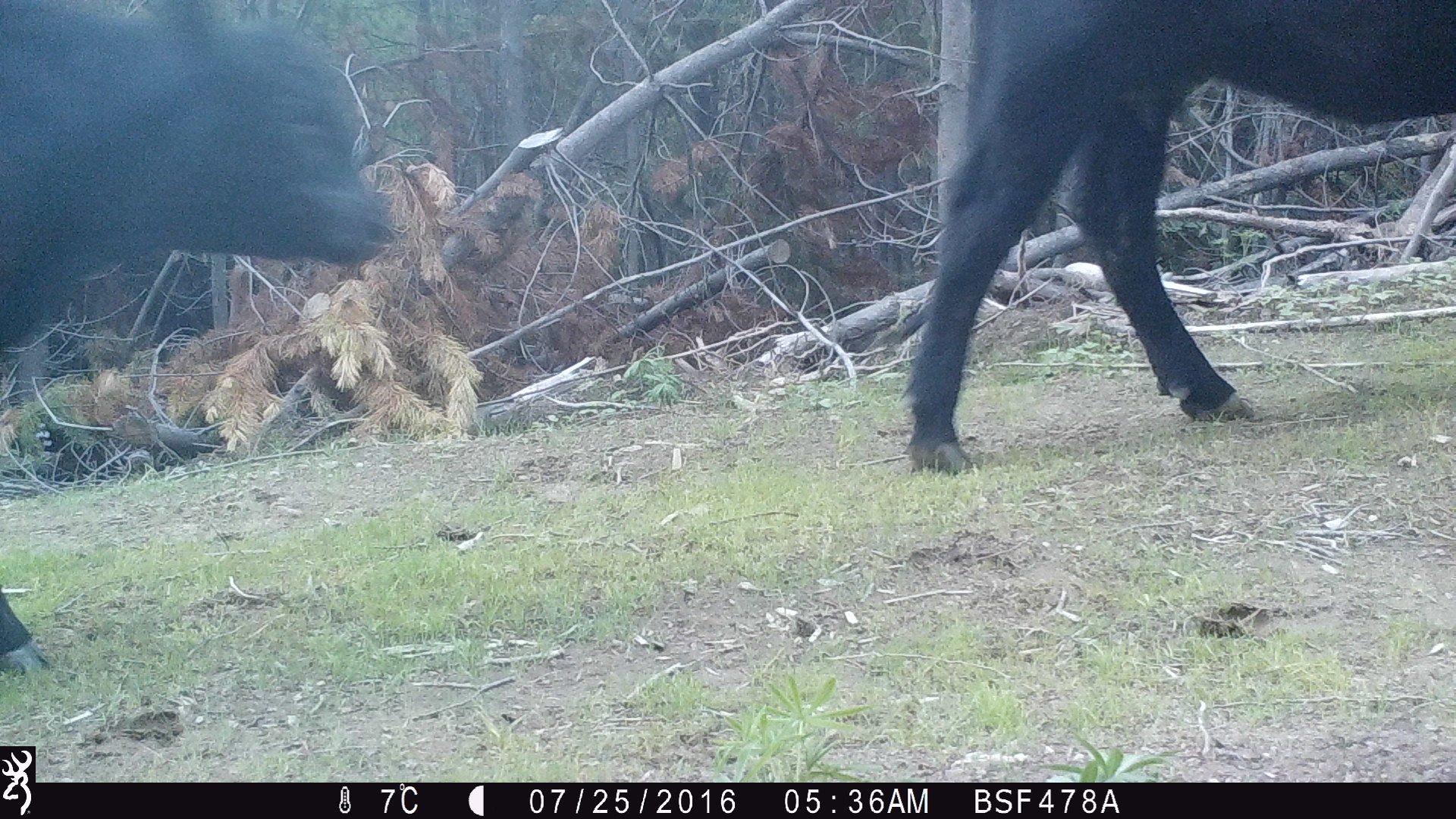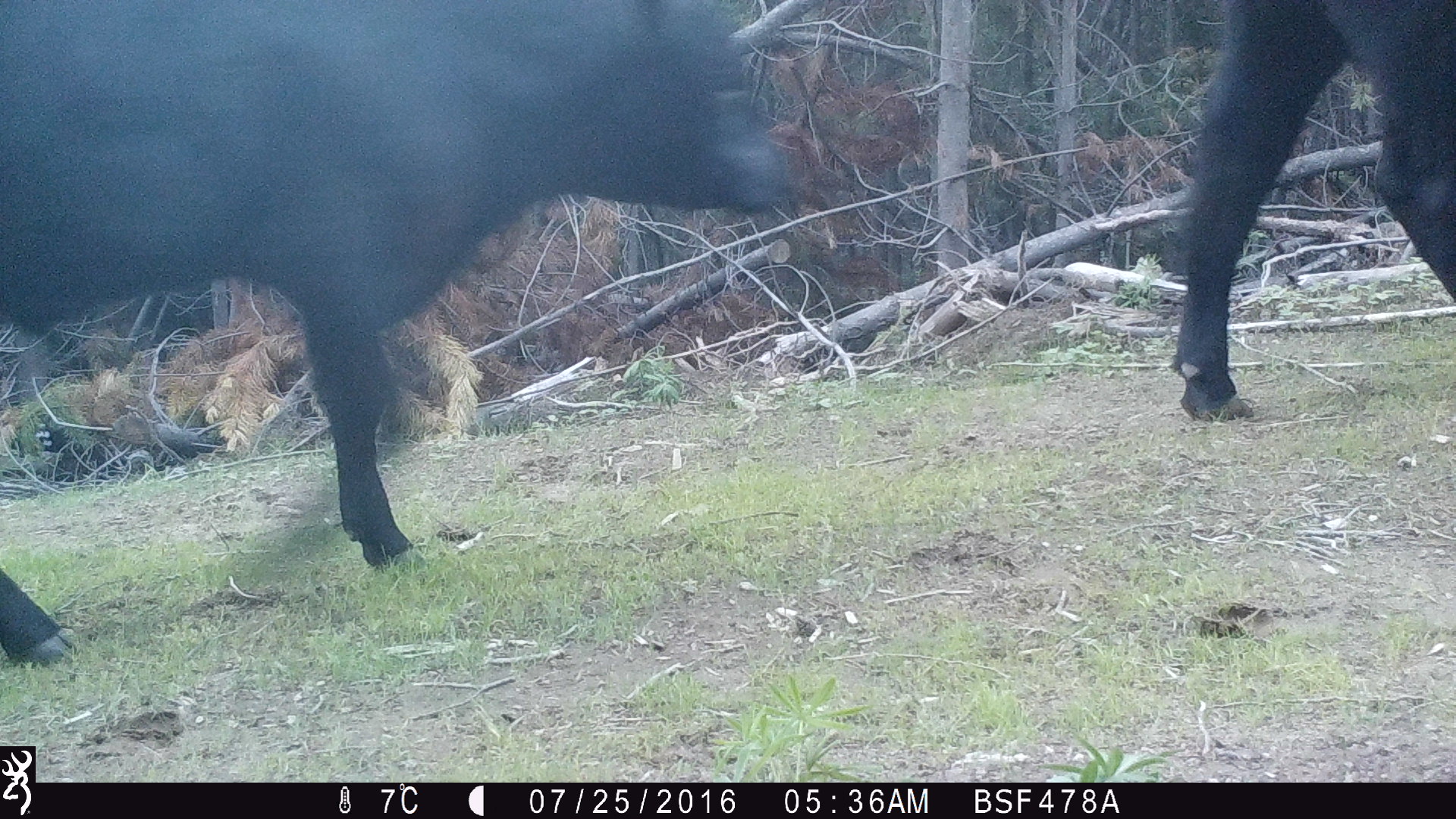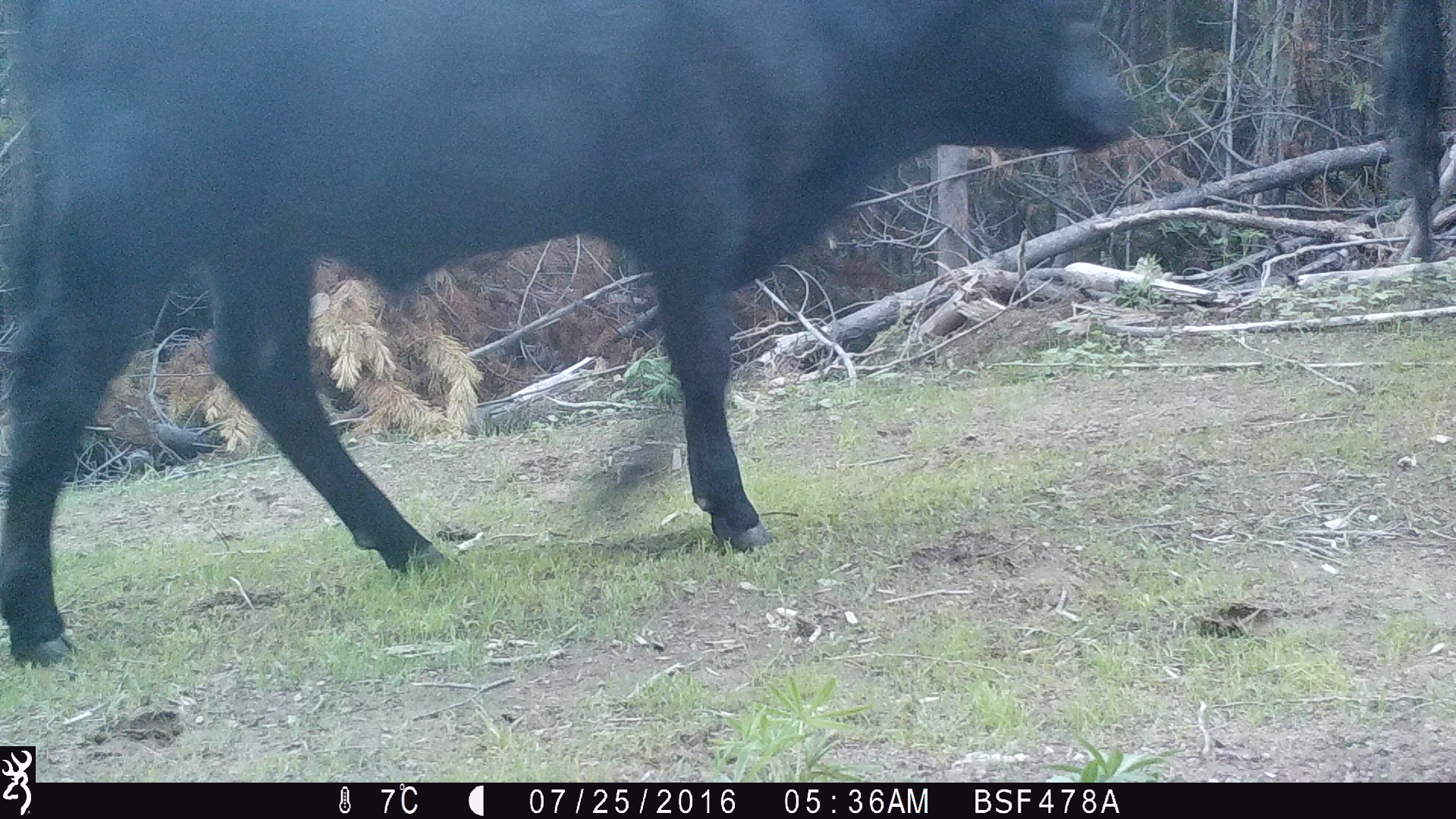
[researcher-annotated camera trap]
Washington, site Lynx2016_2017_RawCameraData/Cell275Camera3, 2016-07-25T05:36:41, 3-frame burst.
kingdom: Animalia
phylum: Chordata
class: Mammalia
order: Artiodactyla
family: Bovidae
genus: Bos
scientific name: Bos taurus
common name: domestic cattle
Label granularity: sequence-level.